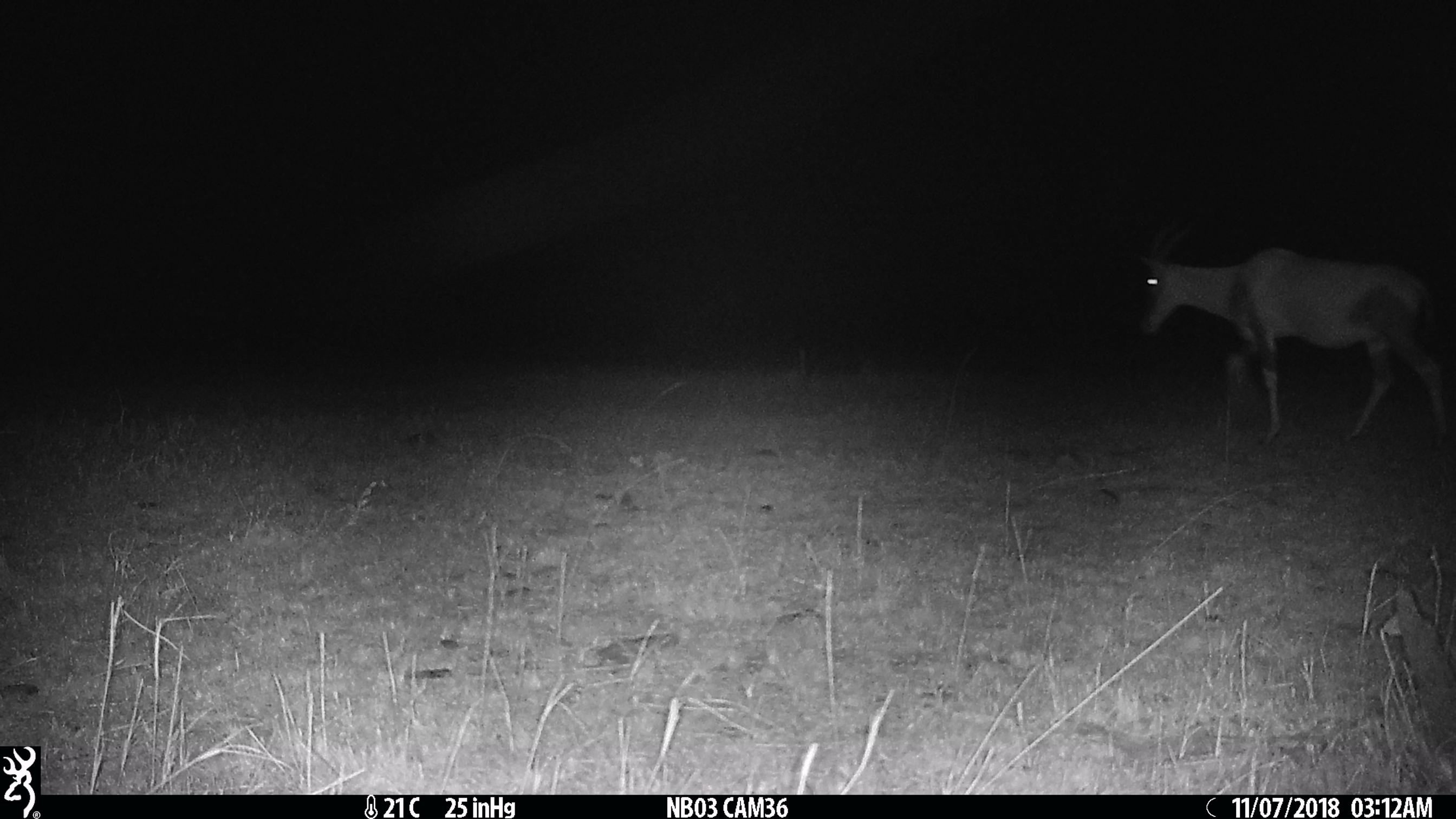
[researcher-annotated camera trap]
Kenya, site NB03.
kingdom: Animalia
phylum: Chordata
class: Mammalia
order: Artiodactyla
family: Bovidae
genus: Damaliscus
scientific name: Damaliscus lunatus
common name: topi